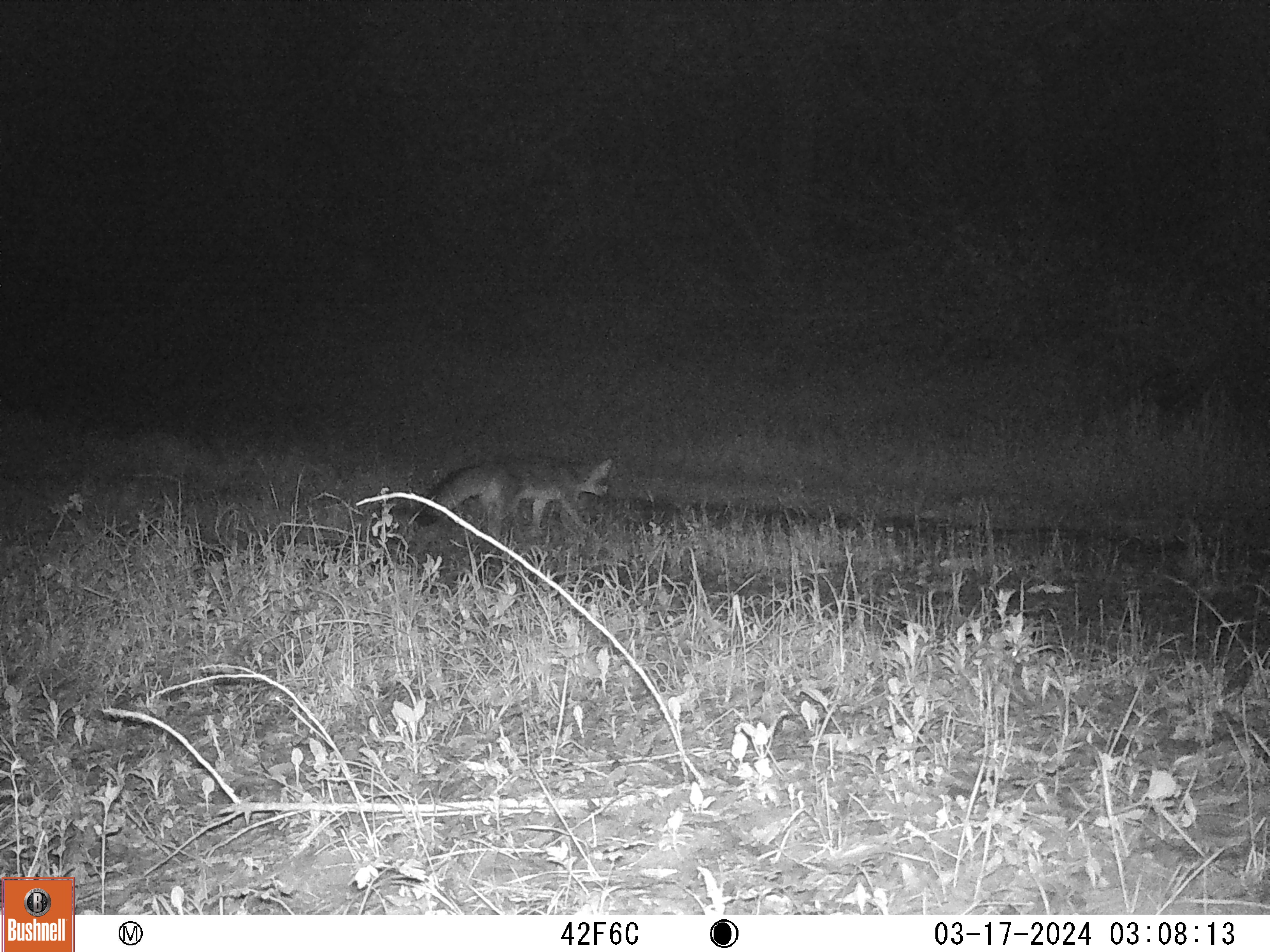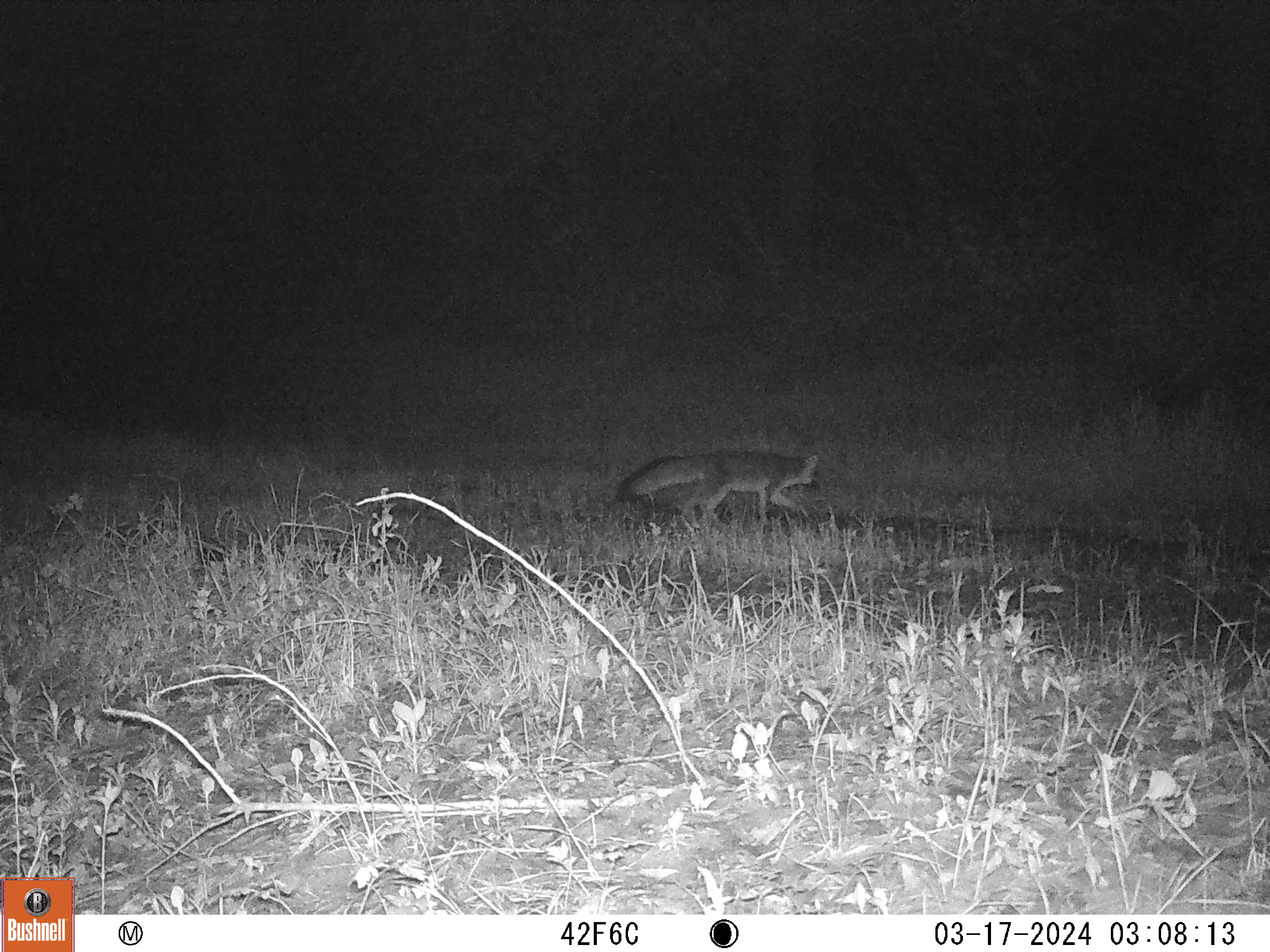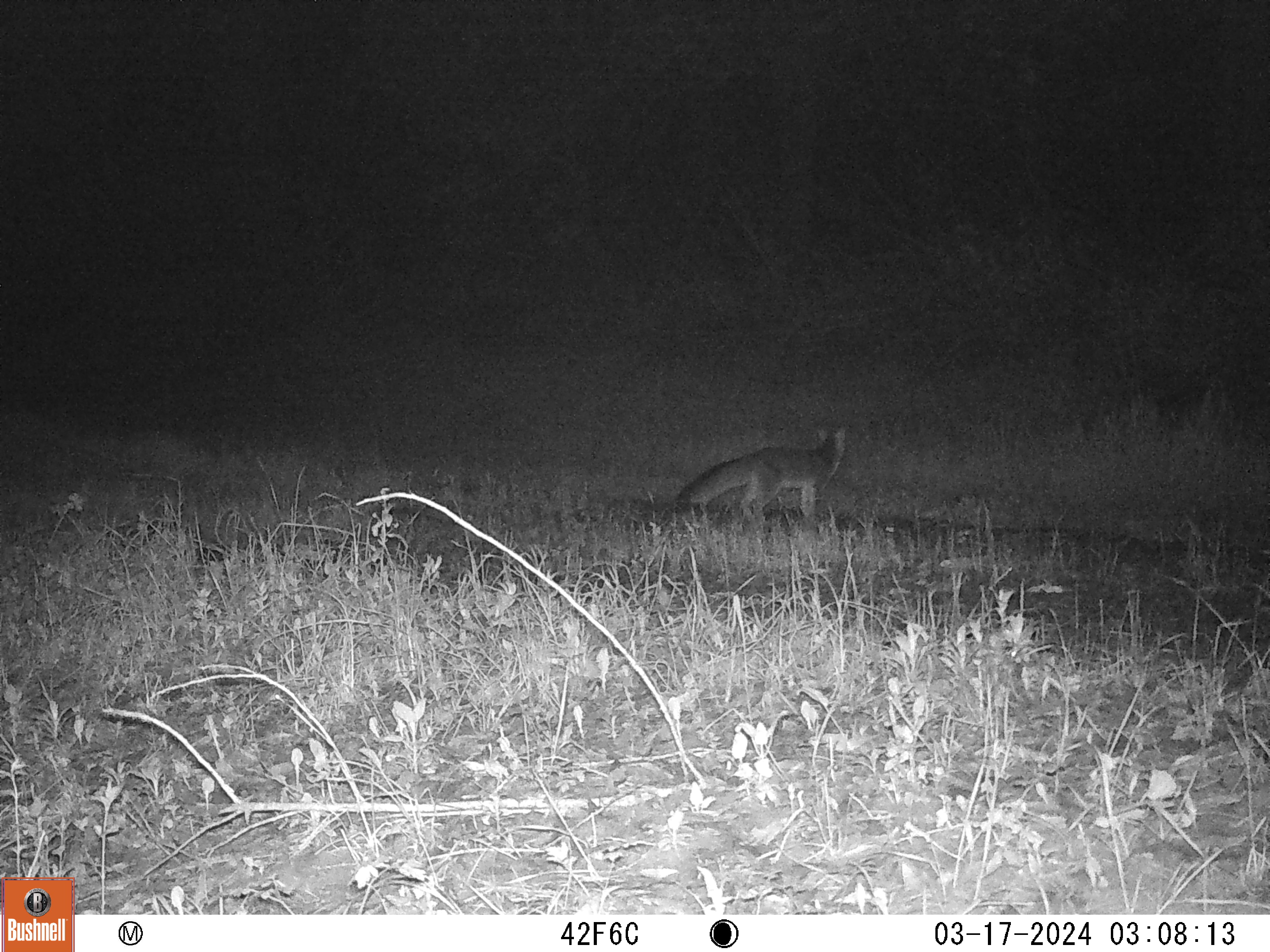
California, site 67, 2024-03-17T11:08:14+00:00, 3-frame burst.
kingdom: Animalia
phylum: Chordata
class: Mammalia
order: Carnivora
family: Canidae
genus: Urocyon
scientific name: Urocyon cinereoargenteus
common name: gray fox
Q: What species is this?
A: Gray fox (Urocyon cinereoargenteus).